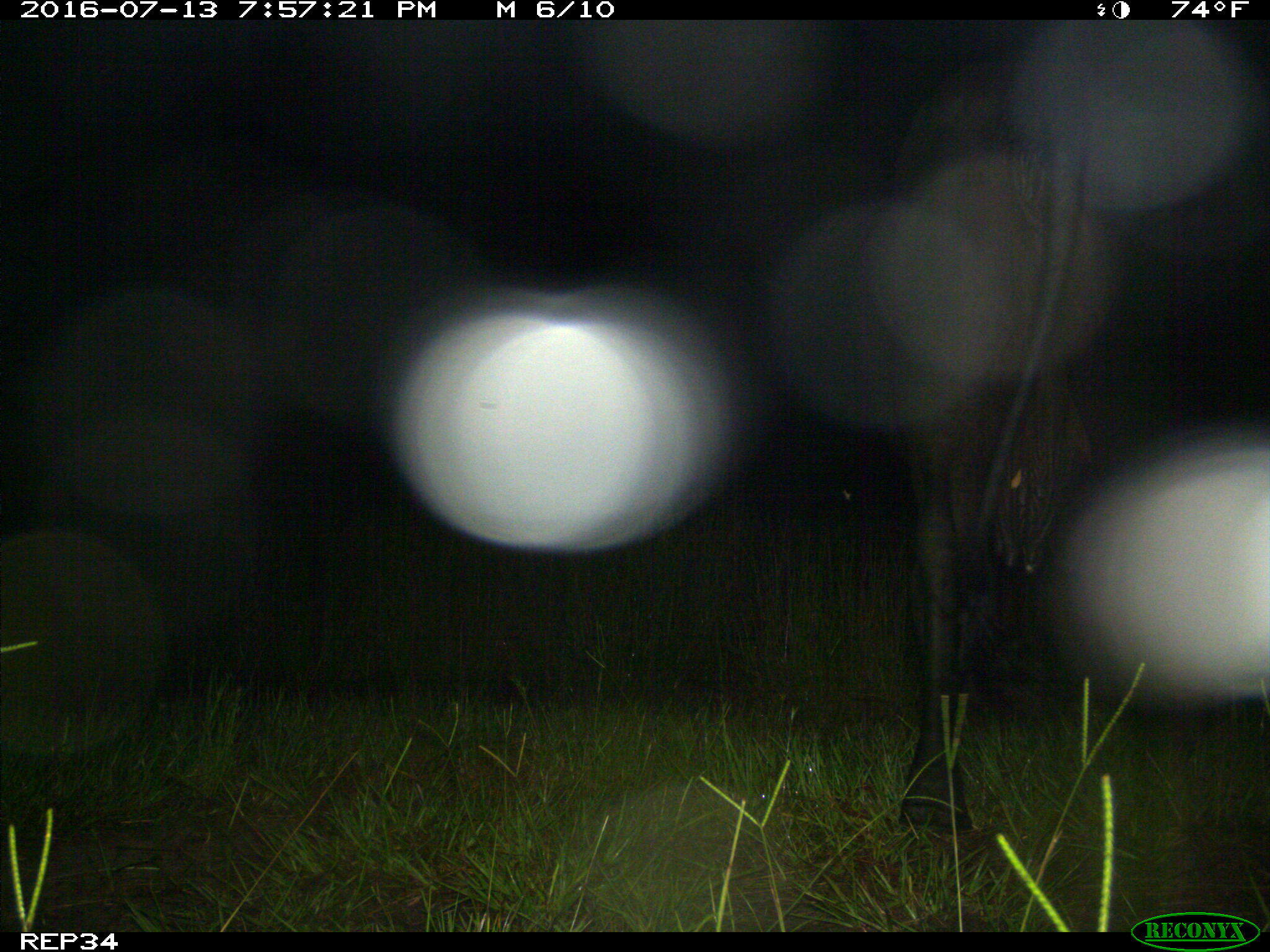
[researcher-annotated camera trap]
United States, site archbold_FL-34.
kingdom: Animalia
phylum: Chordata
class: Mammalia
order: Artiodactyla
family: Bovidae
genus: Bos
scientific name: Bos taurus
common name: domestic cow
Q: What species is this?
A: Bos taurus (domestic cow).